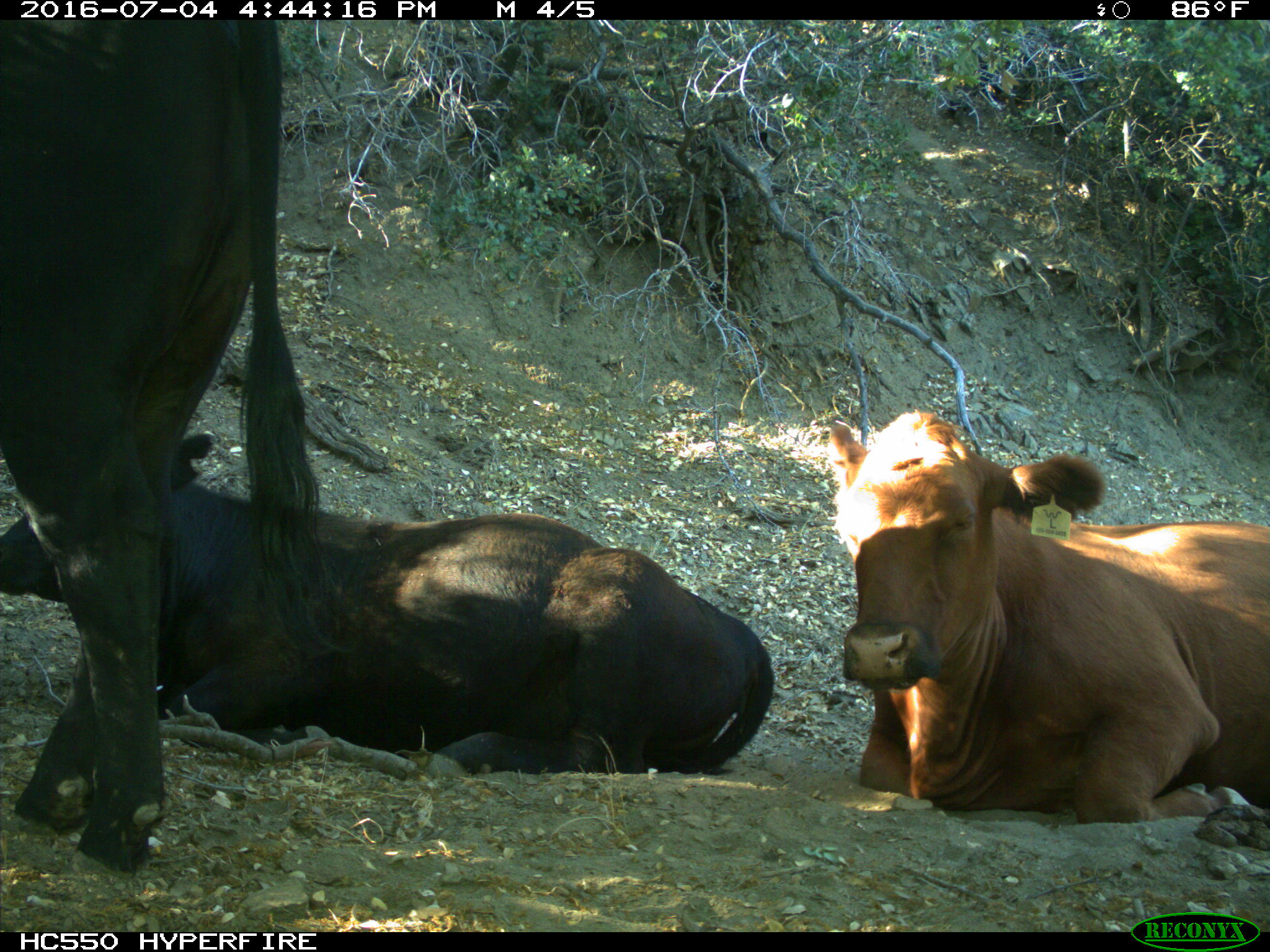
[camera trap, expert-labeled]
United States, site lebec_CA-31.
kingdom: Animalia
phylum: Chordata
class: Mammalia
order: Artiodactyla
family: Bovidae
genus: Bos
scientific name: Bos taurus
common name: domestic cow